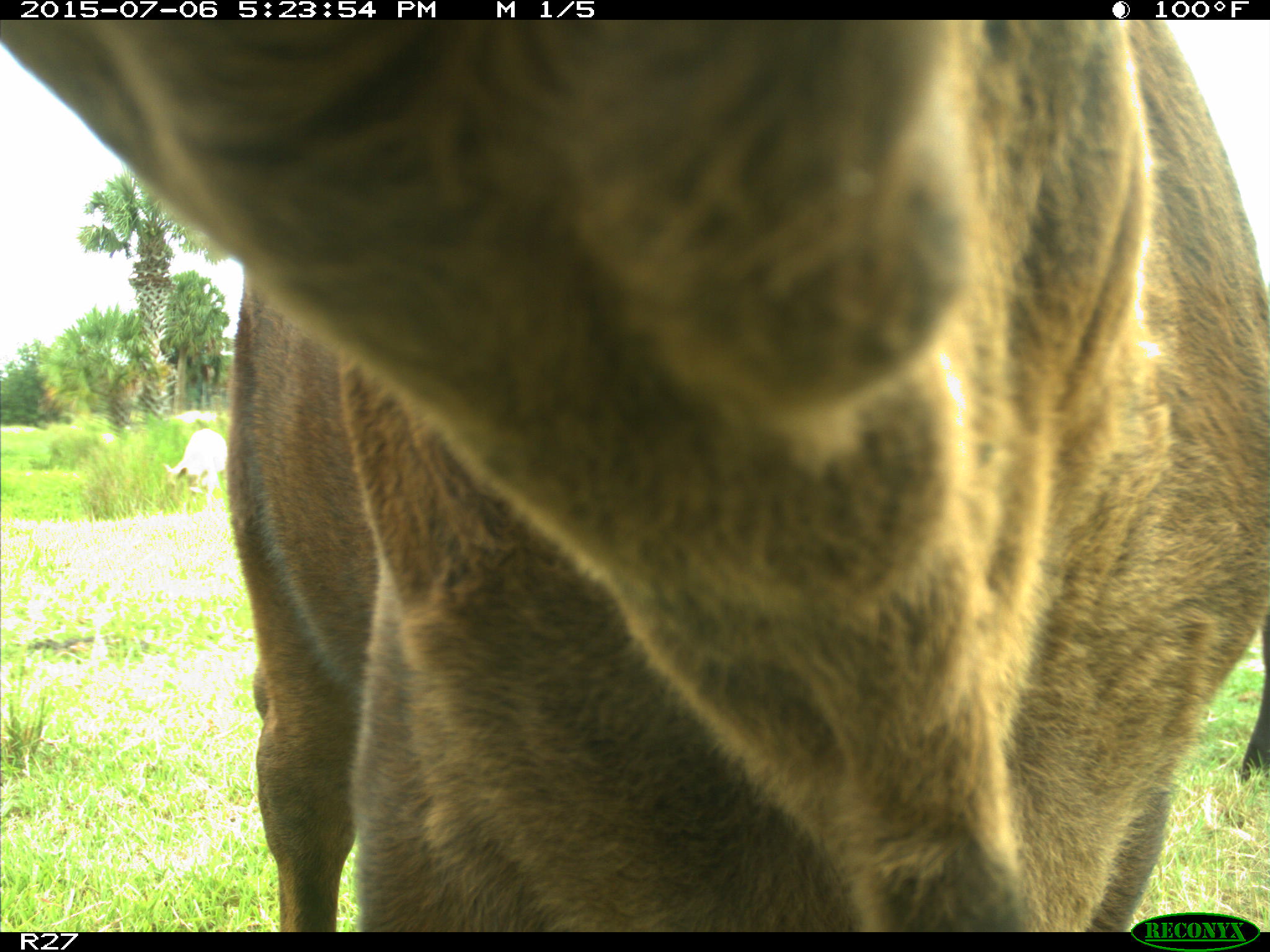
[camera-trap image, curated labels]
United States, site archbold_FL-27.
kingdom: Animalia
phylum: Chordata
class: Mammalia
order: Artiodactyla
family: Bovidae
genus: Bos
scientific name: Bos taurus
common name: domestic cow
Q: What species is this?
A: Bos taurus (domestic cow).